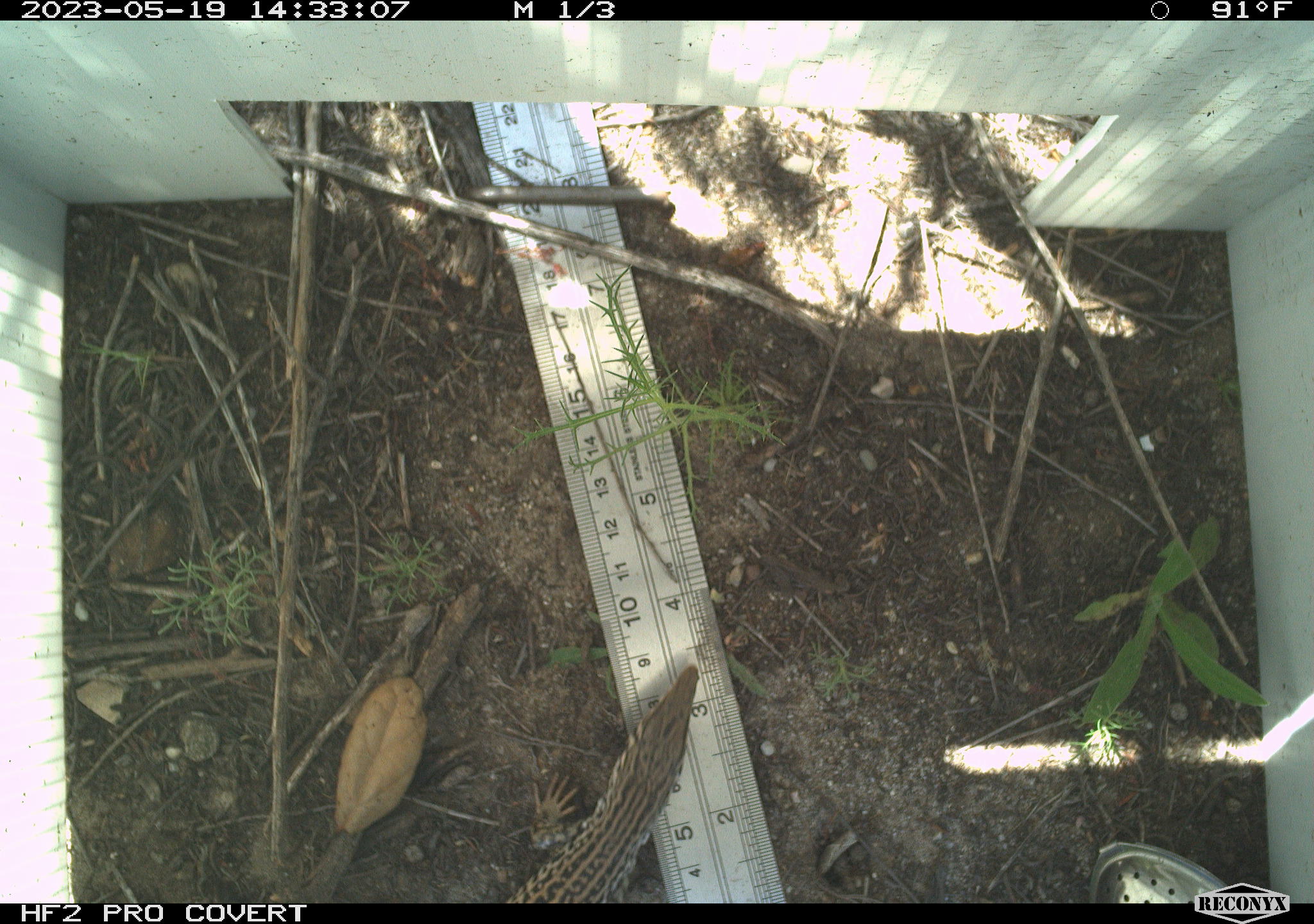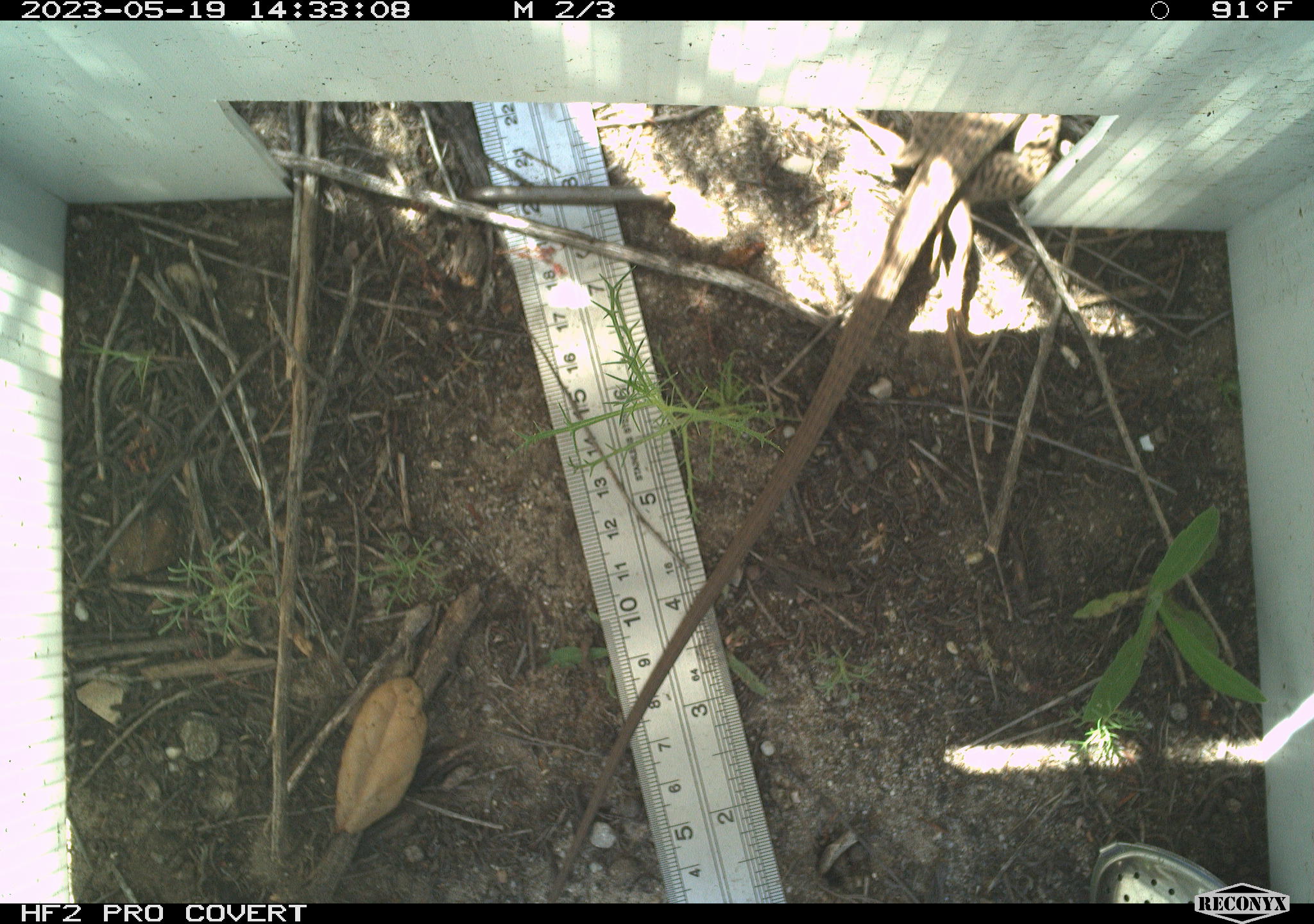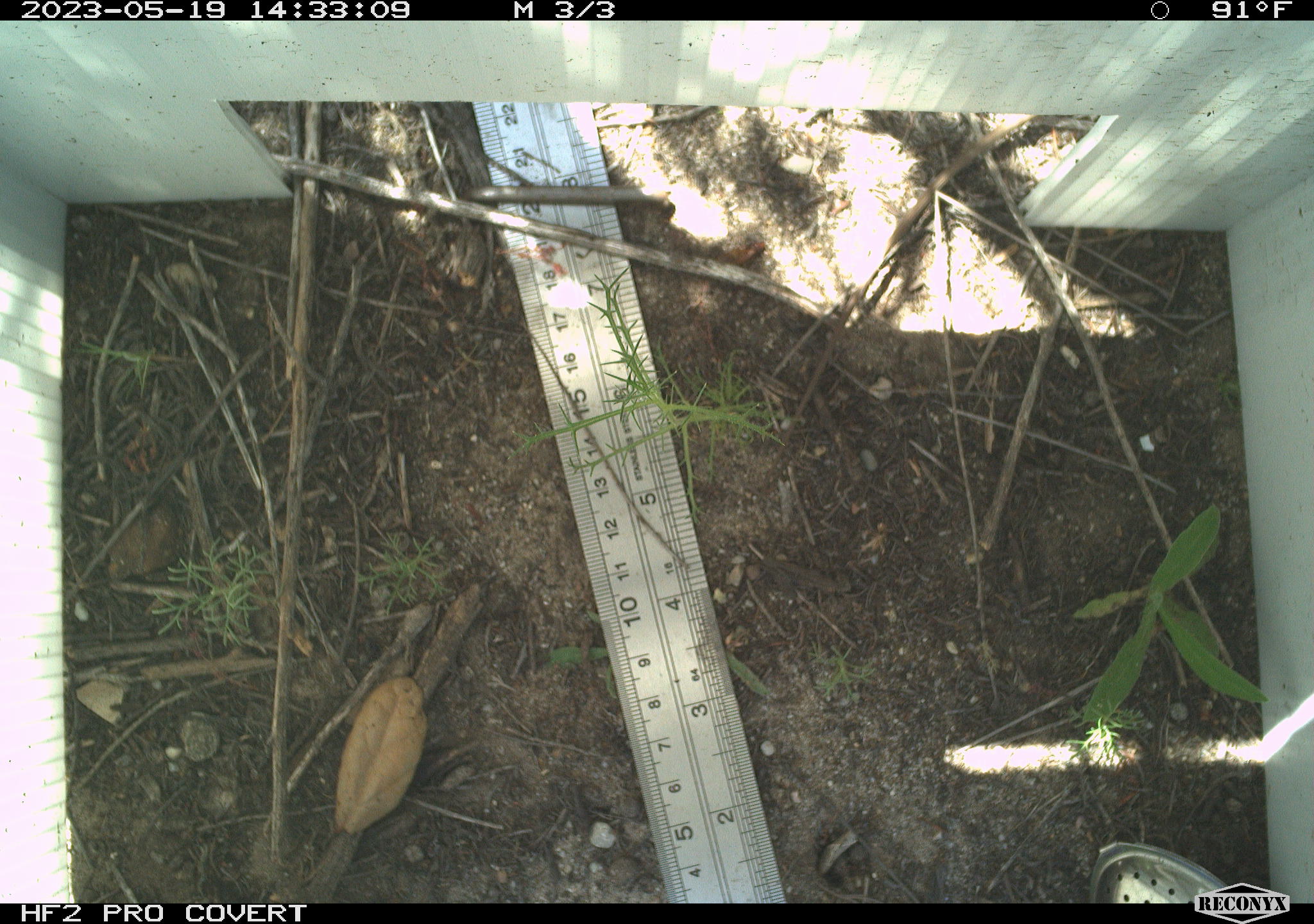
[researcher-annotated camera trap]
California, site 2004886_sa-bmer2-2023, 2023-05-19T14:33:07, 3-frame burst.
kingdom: Animalia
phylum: Chordata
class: Reptilia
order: Squamata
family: Teiidae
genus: Aspidoscelis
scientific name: Aspidoscelis tigris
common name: western whiptail